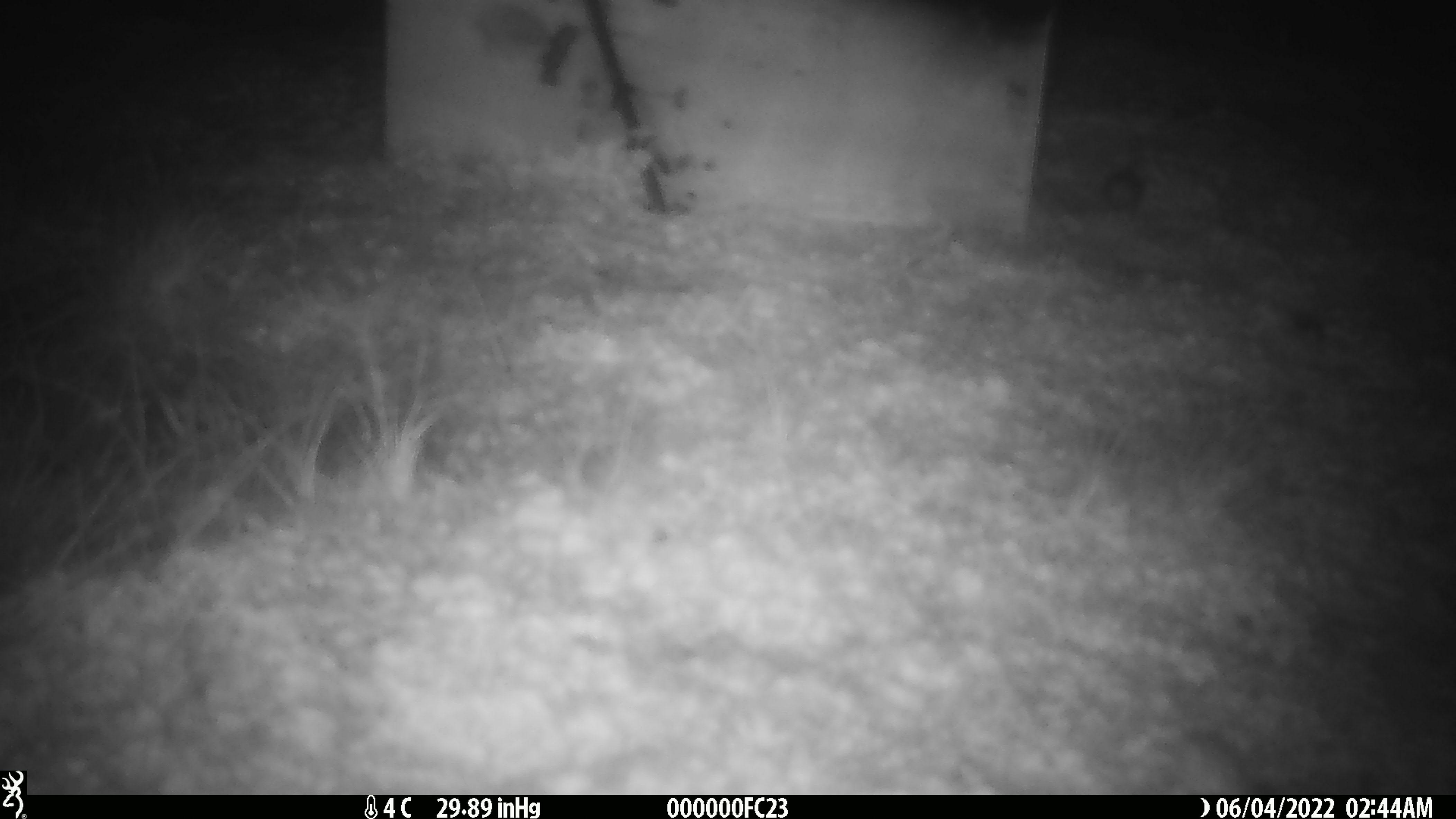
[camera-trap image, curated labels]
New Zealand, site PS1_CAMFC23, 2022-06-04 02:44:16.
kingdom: Animalia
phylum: Chordata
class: Mammalia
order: Rodentia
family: Muridae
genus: Mus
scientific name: Mus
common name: mouse